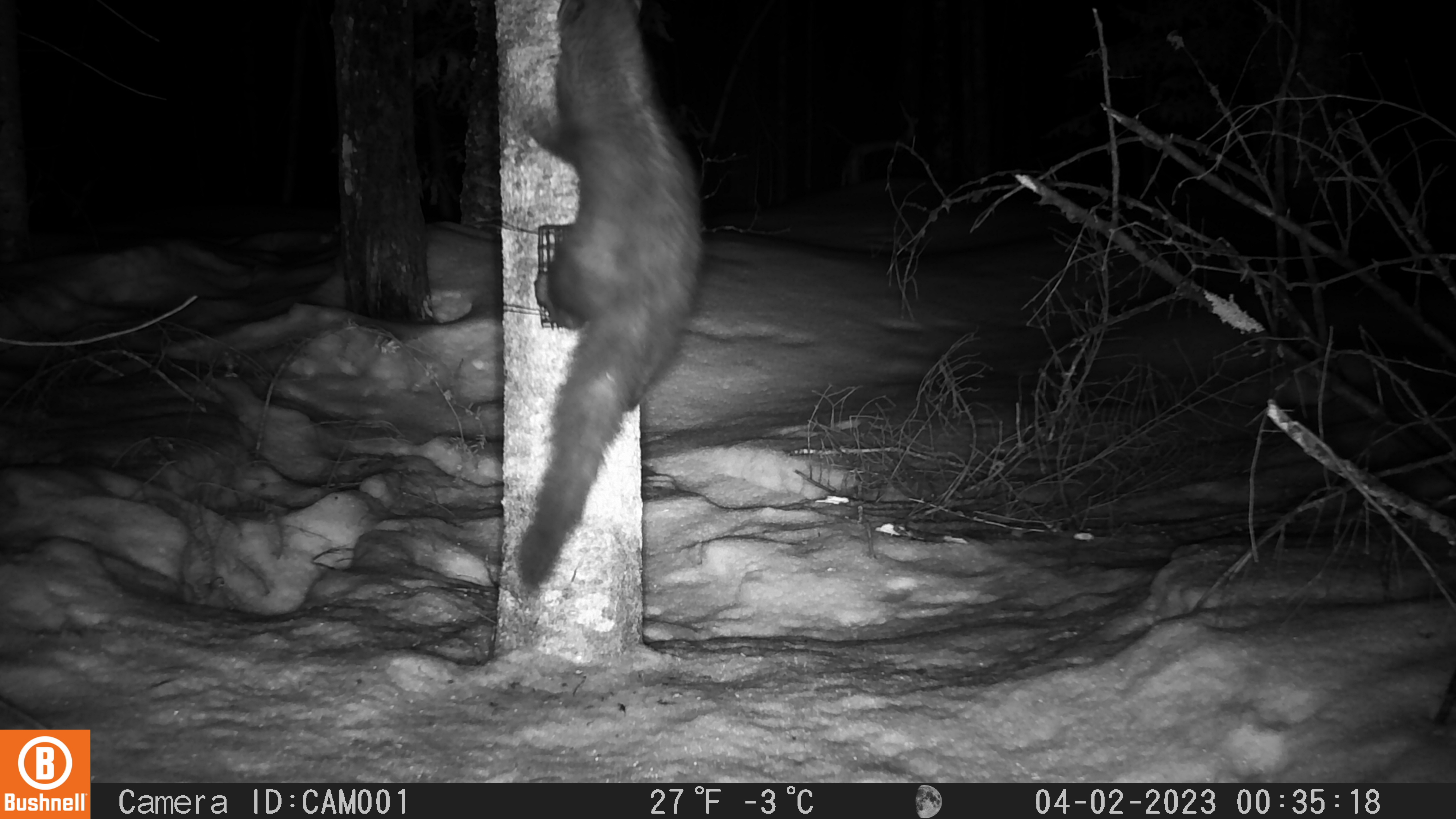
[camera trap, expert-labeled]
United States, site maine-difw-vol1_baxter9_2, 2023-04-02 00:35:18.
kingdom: Animalia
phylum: Chordata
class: Mammalia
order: Carnivora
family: Mustelidae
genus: Pekania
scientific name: Pekania pennanti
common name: fisher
Fisher (Pekania pennanti).